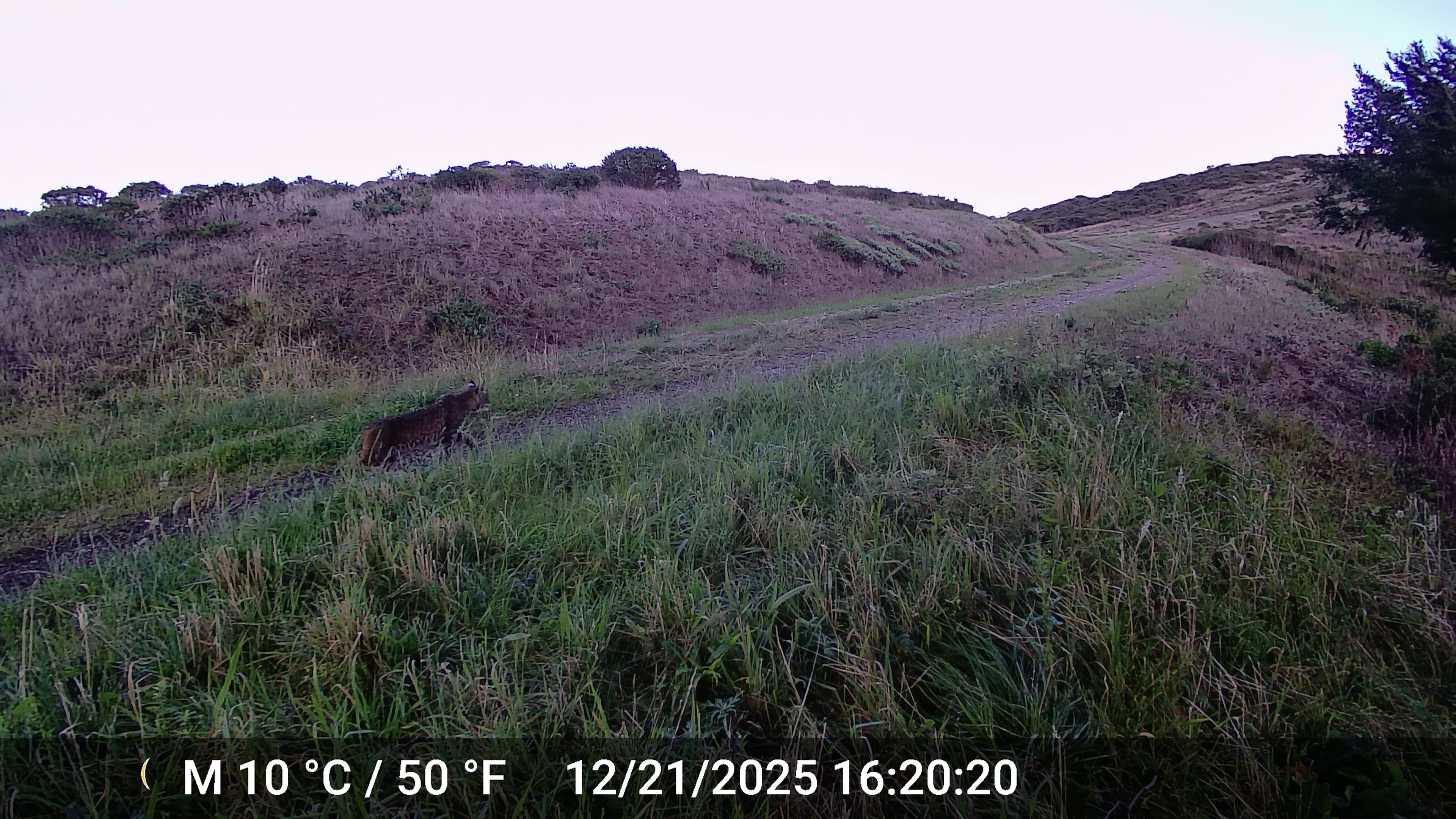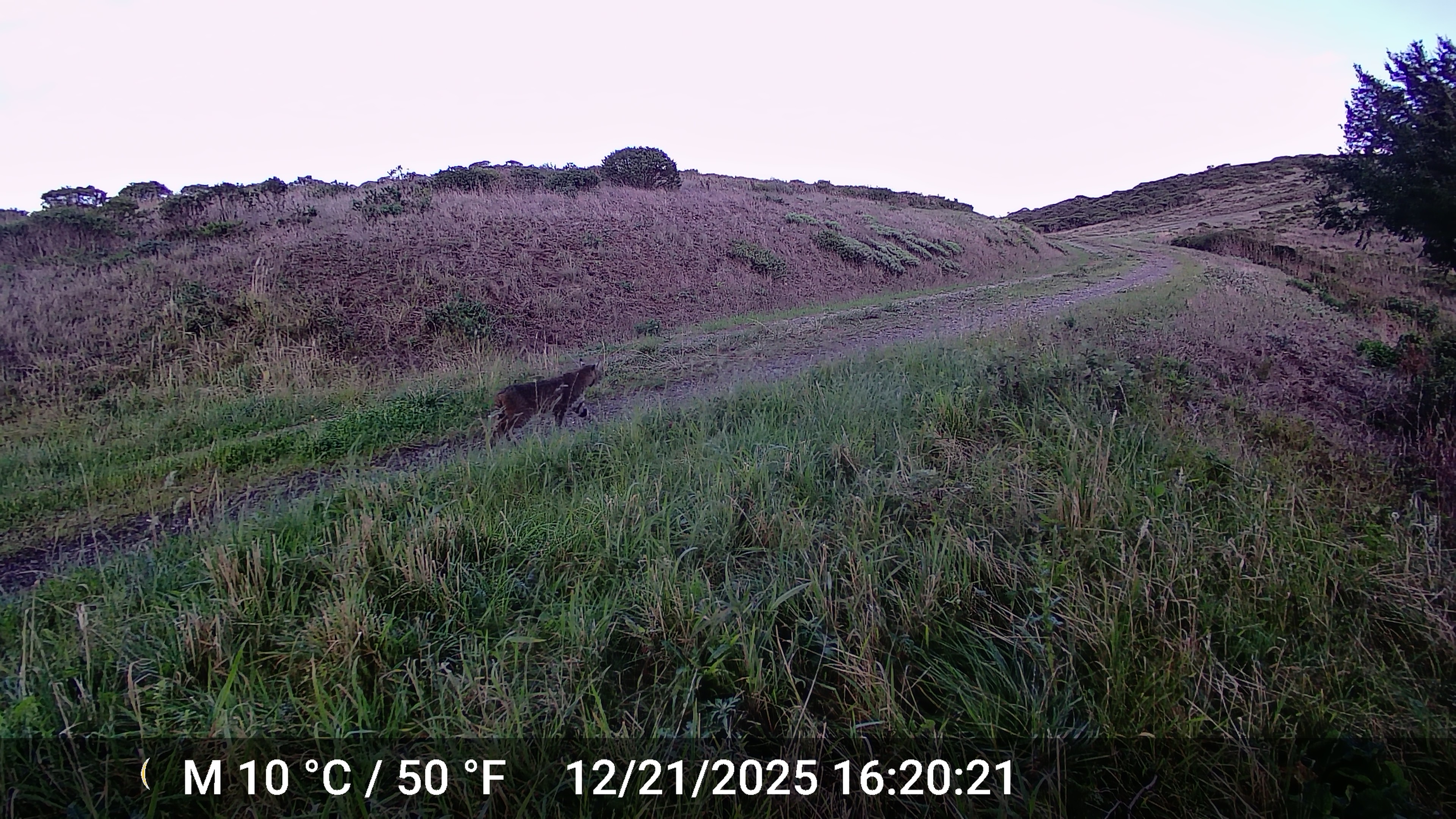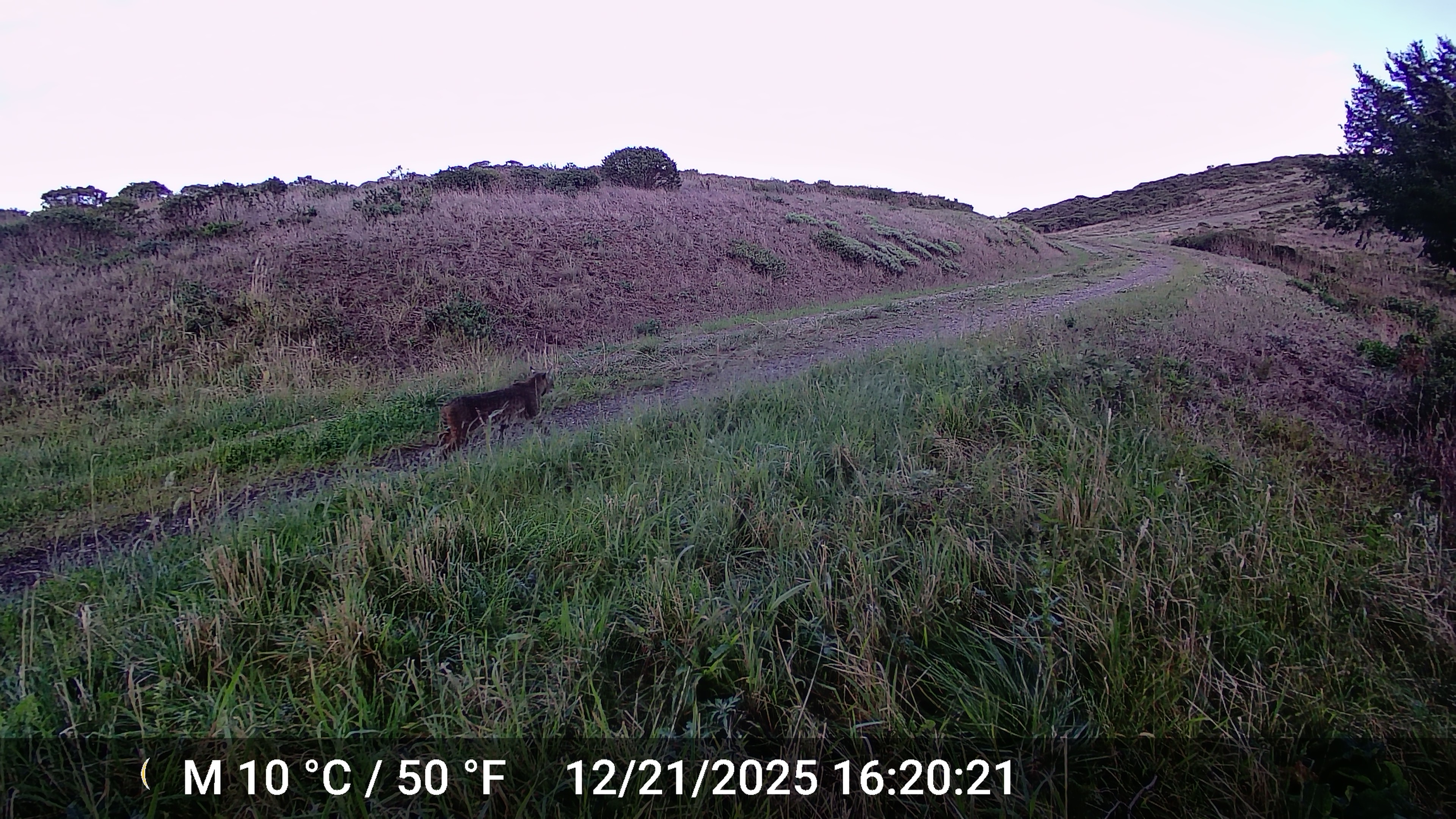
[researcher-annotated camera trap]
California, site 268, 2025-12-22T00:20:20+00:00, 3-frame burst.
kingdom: Animalia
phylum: Chordata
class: Mammalia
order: Carnivora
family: Felidae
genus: Lynx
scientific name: Lynx rufus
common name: bobcat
Bobcat (Lynx rufus).